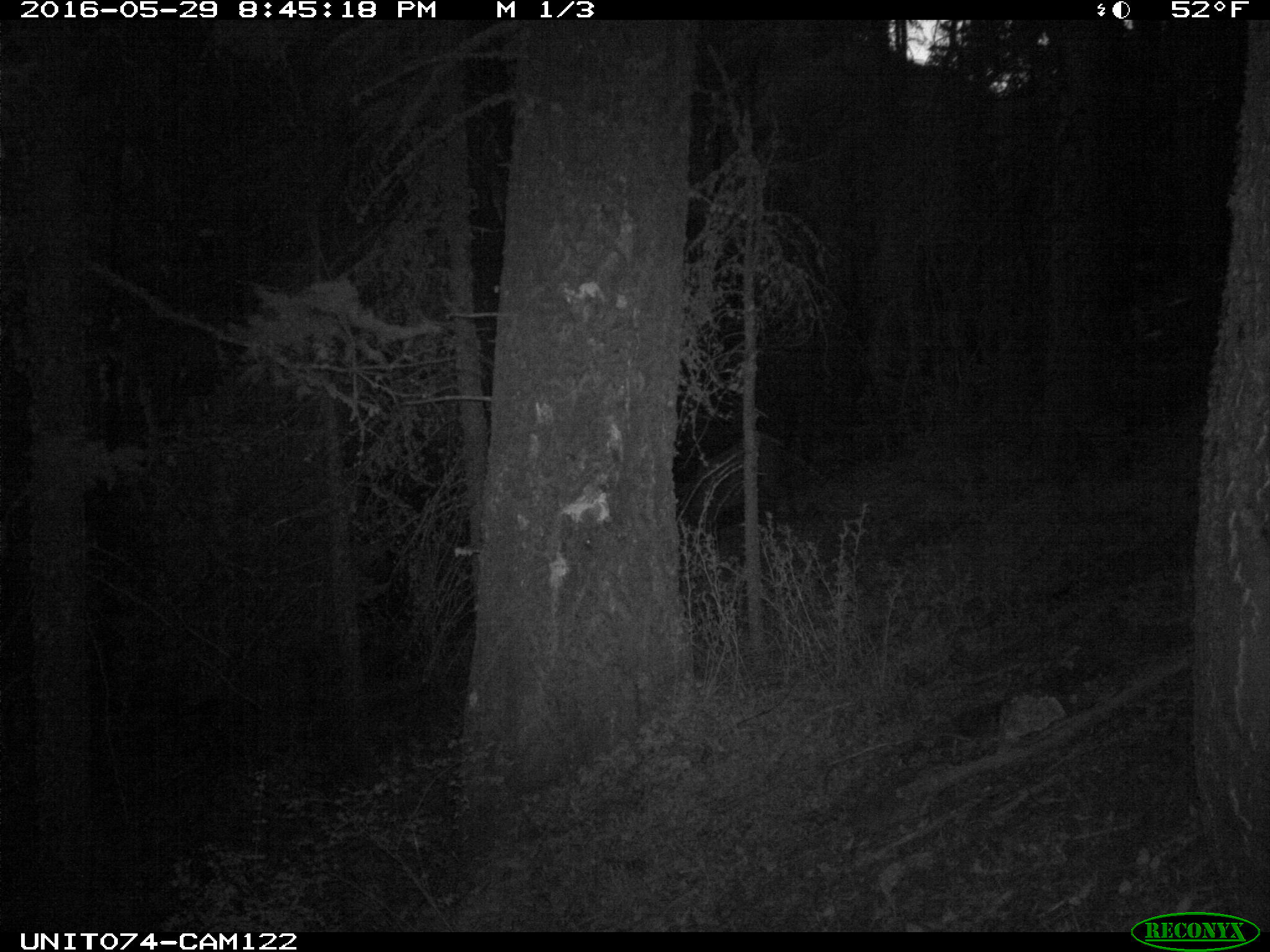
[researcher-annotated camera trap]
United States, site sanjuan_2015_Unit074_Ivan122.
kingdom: Animalia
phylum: Chordata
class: Mammalia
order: Artiodactyla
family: Cervidae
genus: Cervus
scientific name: Cervus elaphus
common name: red deer